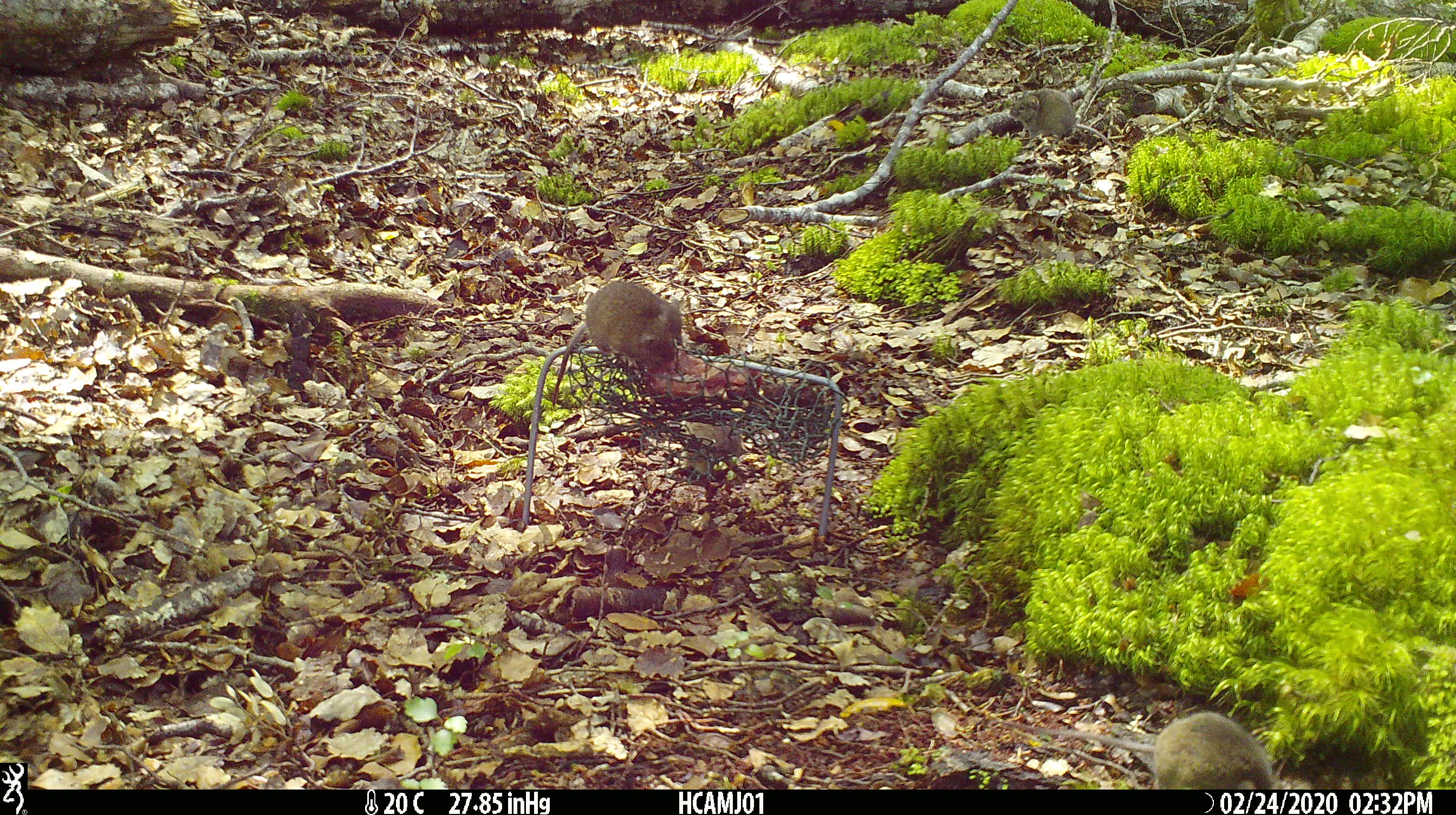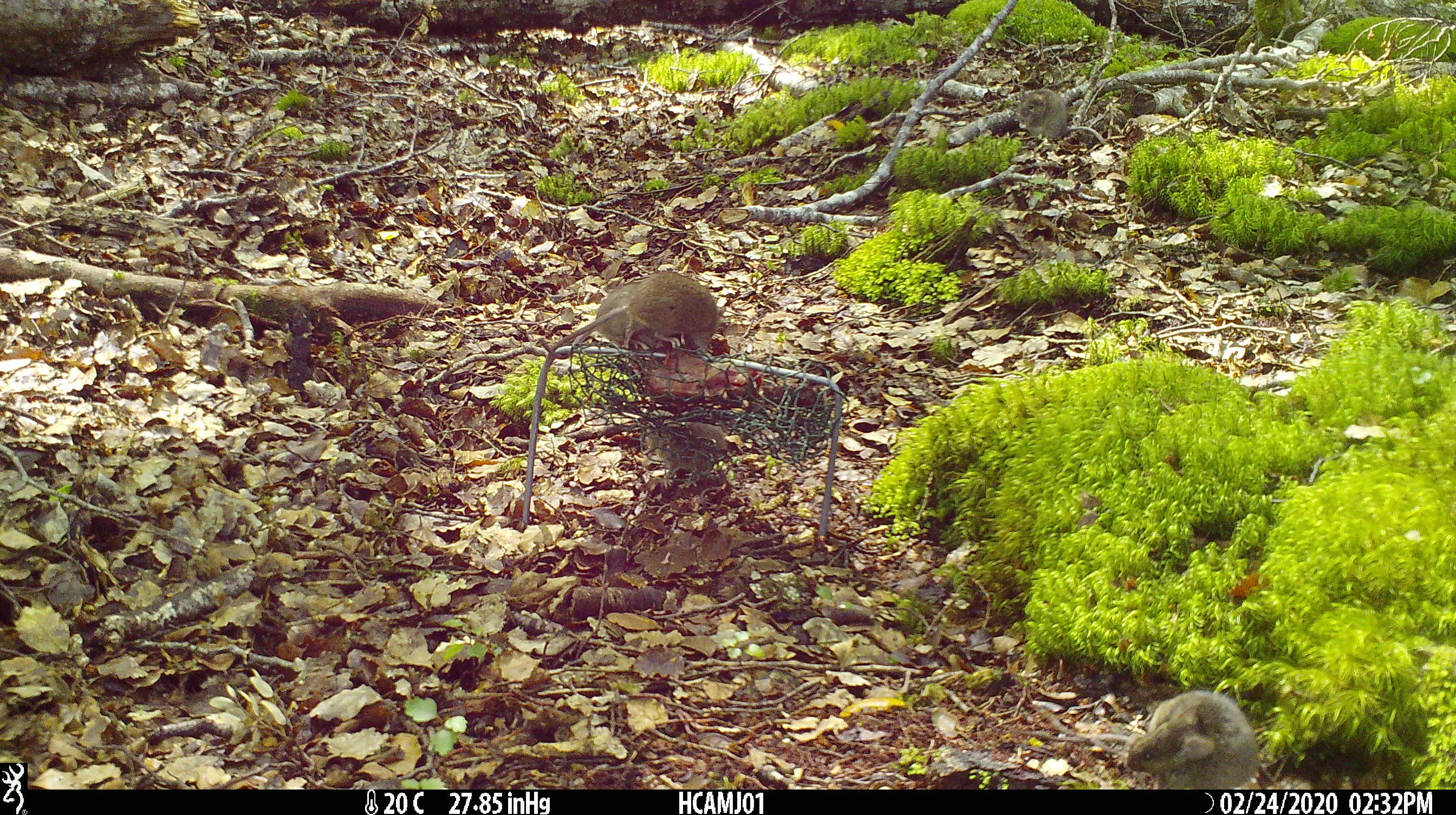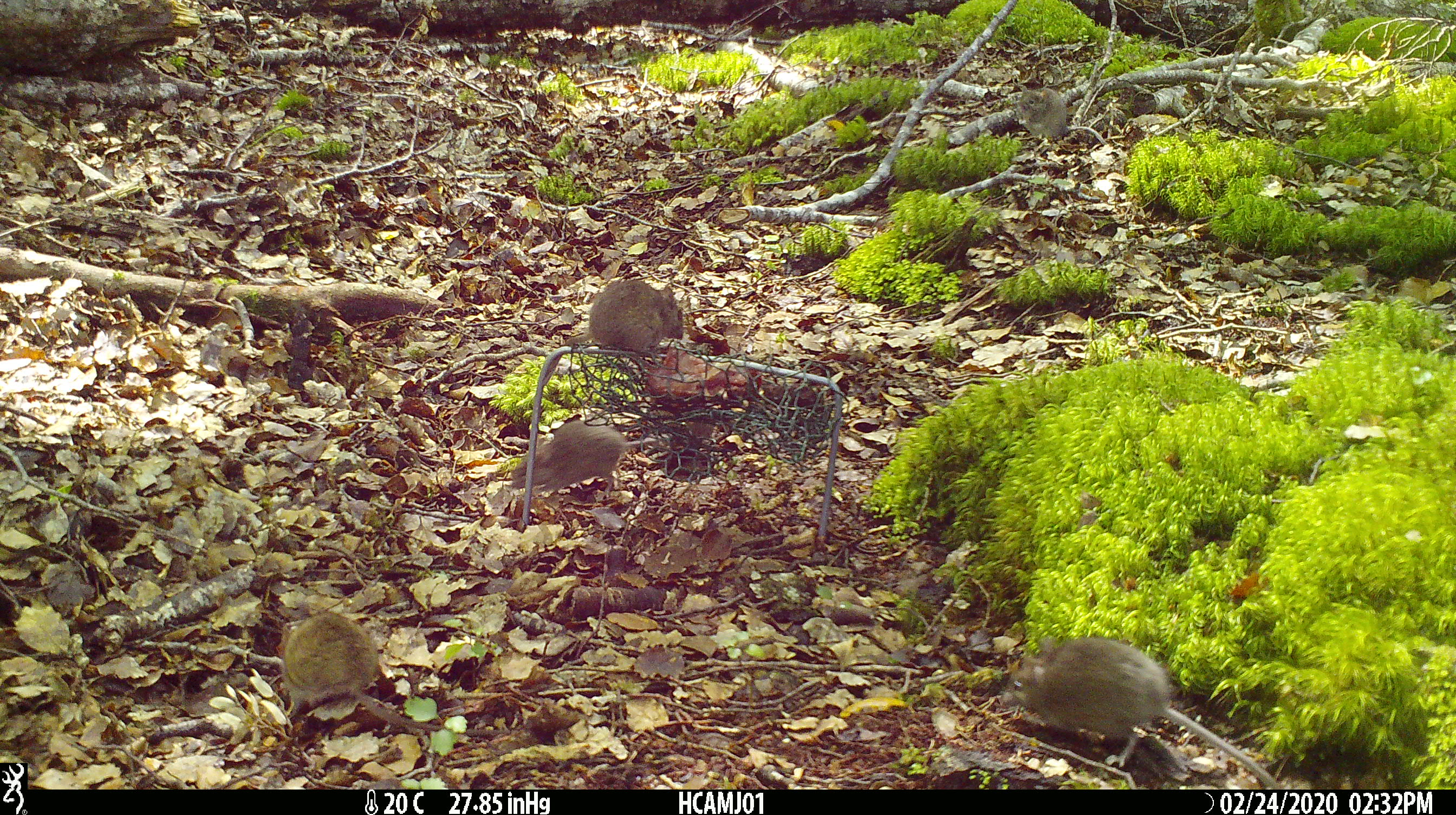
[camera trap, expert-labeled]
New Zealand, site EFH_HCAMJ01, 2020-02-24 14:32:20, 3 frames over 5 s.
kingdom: Animalia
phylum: Chordata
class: Mammalia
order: Rodentia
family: Muridae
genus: Mus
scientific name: Mus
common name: mouse